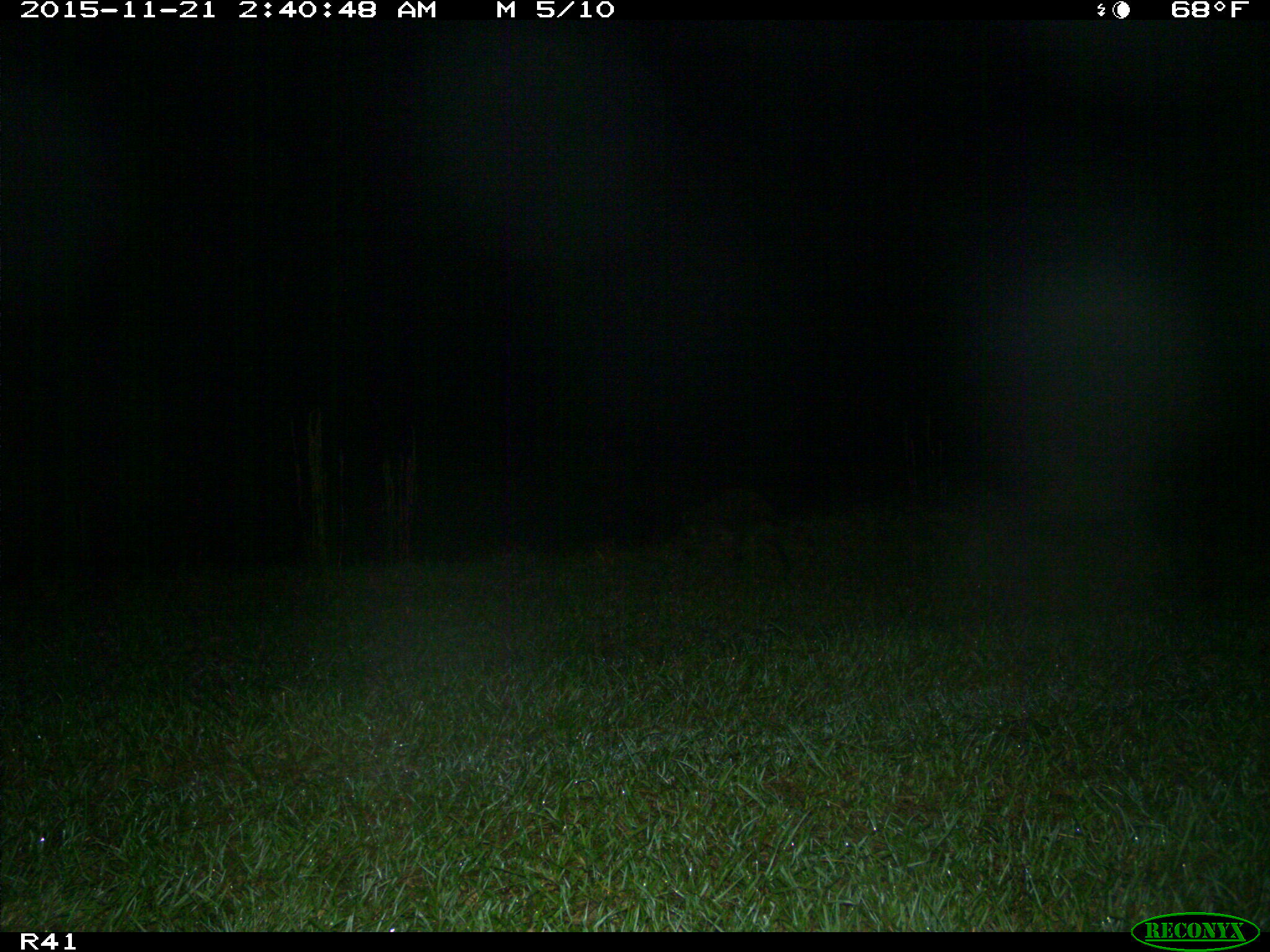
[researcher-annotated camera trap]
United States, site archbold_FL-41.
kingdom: Animalia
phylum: Chordata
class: Mammalia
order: Carnivora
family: Procyonidae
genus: Procyon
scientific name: Procyon lotor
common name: common raccoon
Procyon lotor (common raccoon).